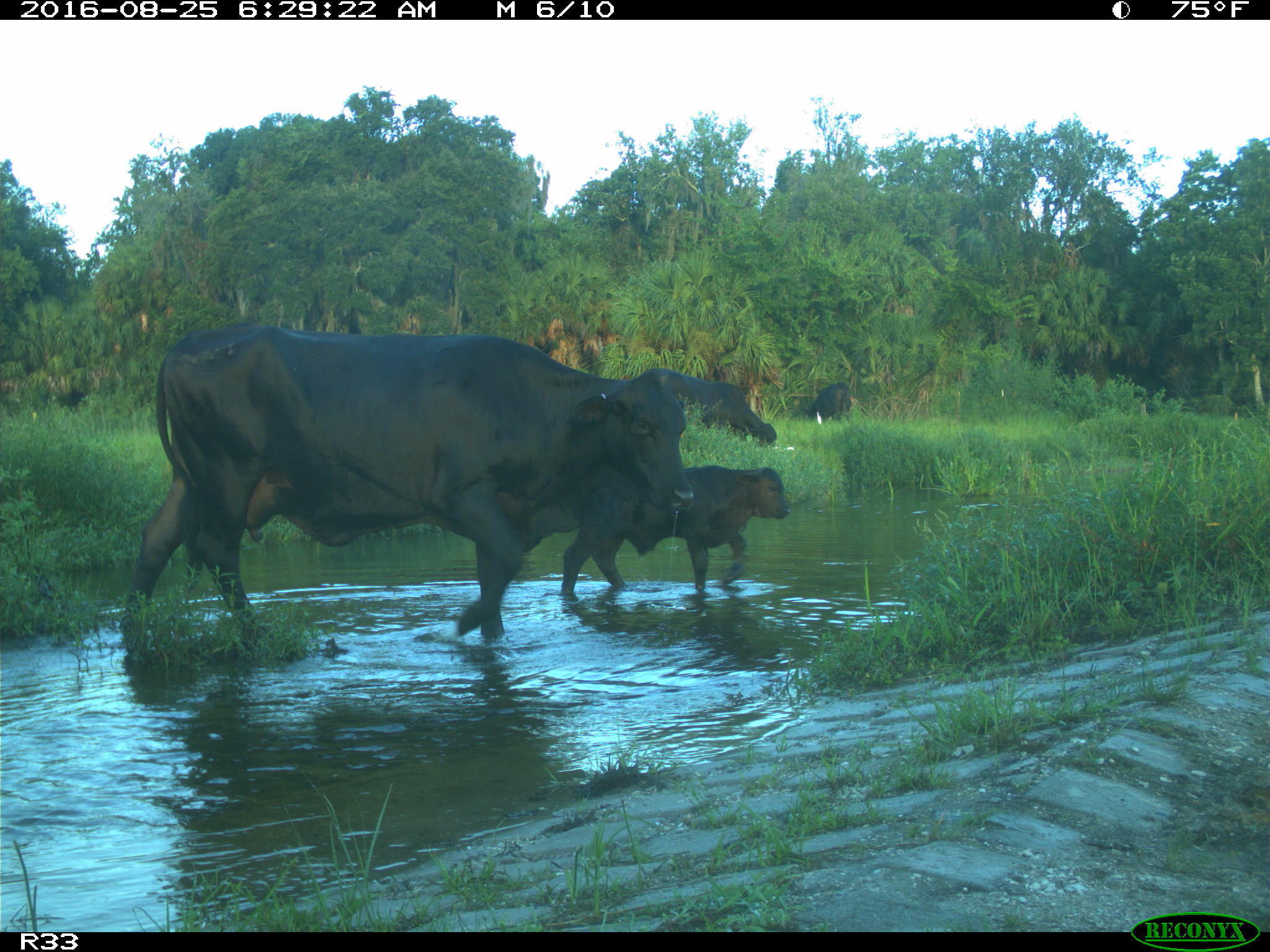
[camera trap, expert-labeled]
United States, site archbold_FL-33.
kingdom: Animalia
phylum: Chordata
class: Mammalia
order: Artiodactyla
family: Bovidae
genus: Bos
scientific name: Bos taurus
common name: domestic cow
Bos taurus (domestic cow).